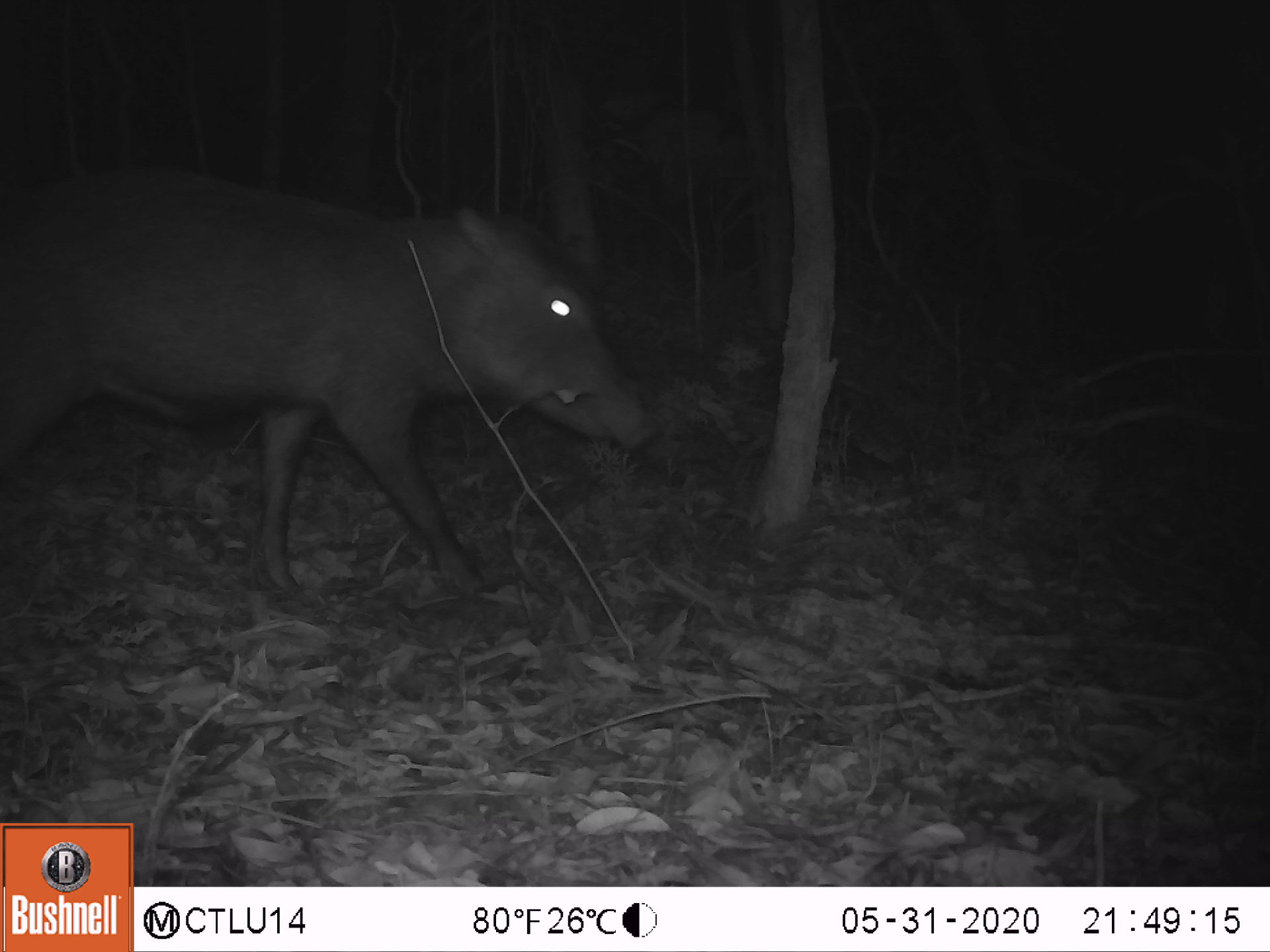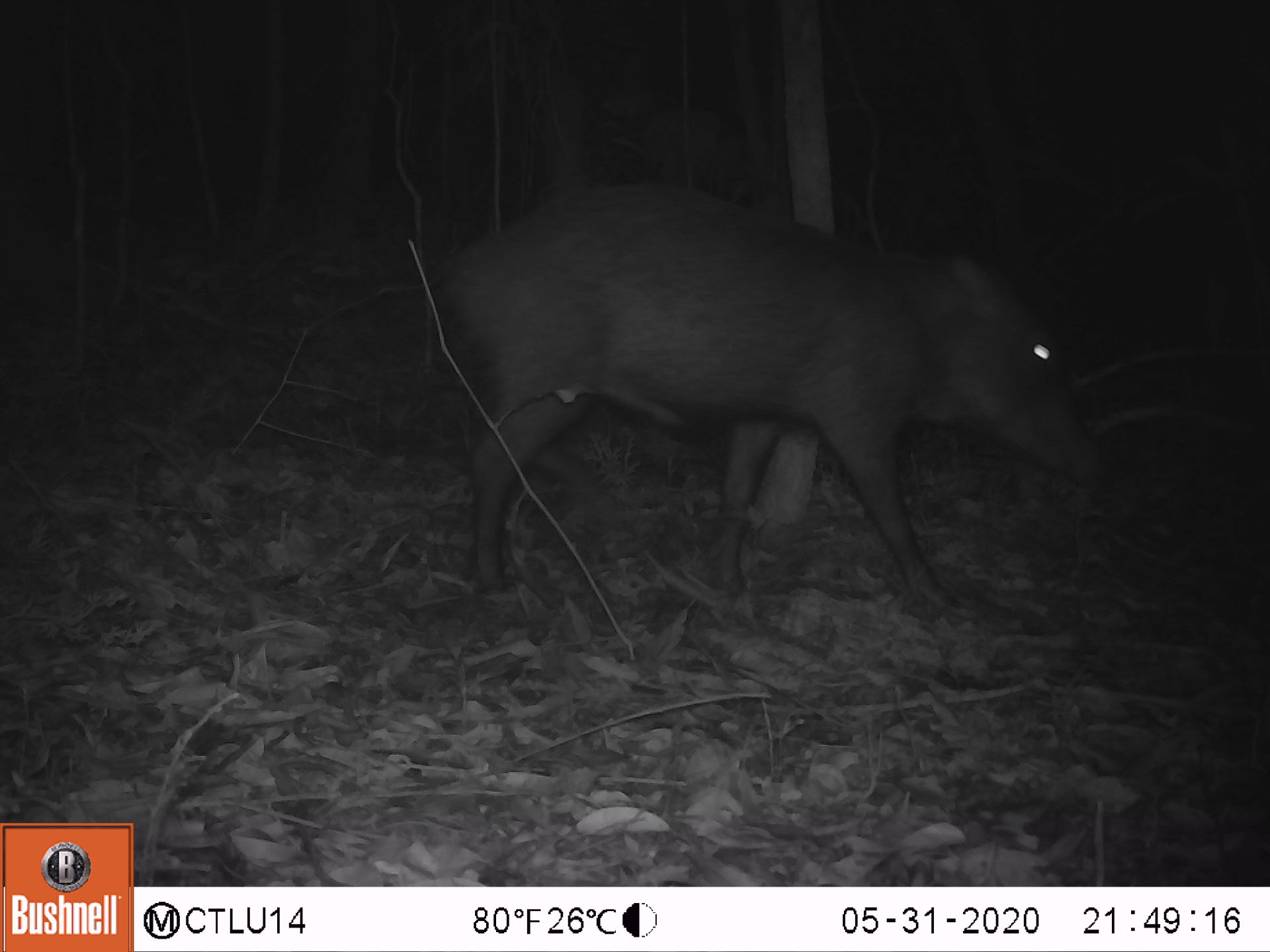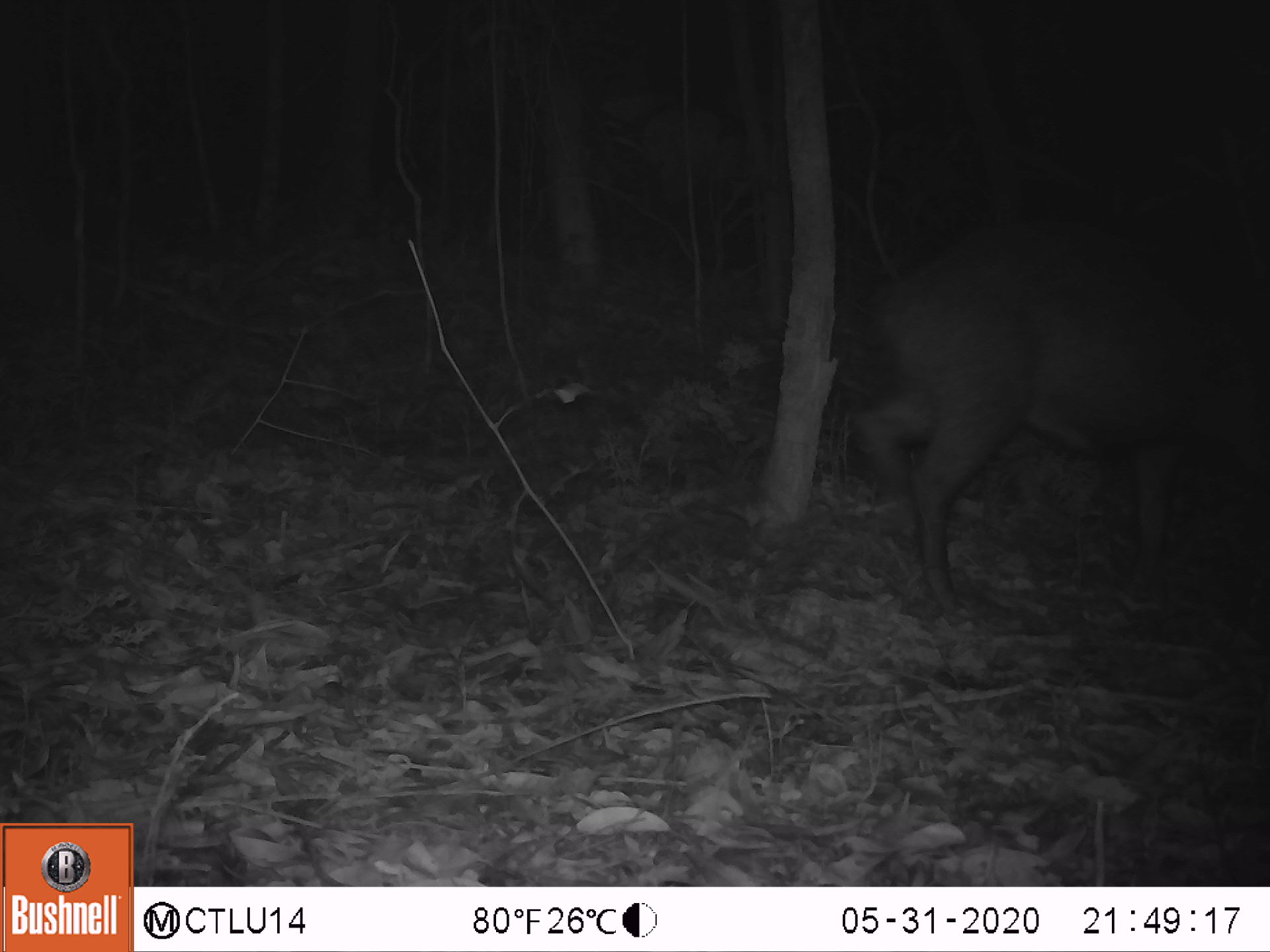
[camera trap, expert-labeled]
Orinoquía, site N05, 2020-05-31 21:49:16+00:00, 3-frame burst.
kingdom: Animalia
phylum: Chordata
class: Mammalia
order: Artiodactyla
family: Tayassuidae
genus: Tayassu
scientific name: Tayassu pecari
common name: white-lipped peccary